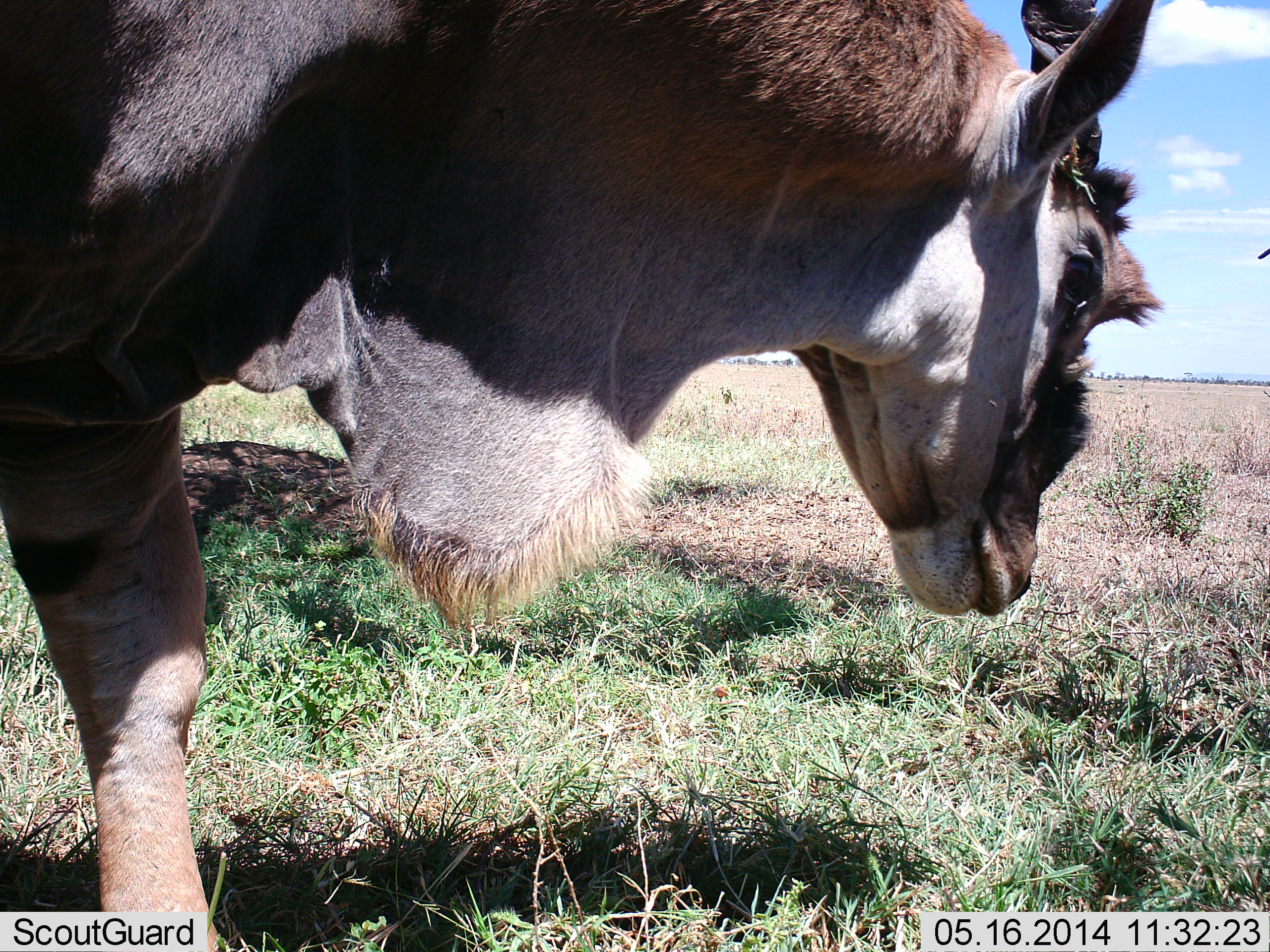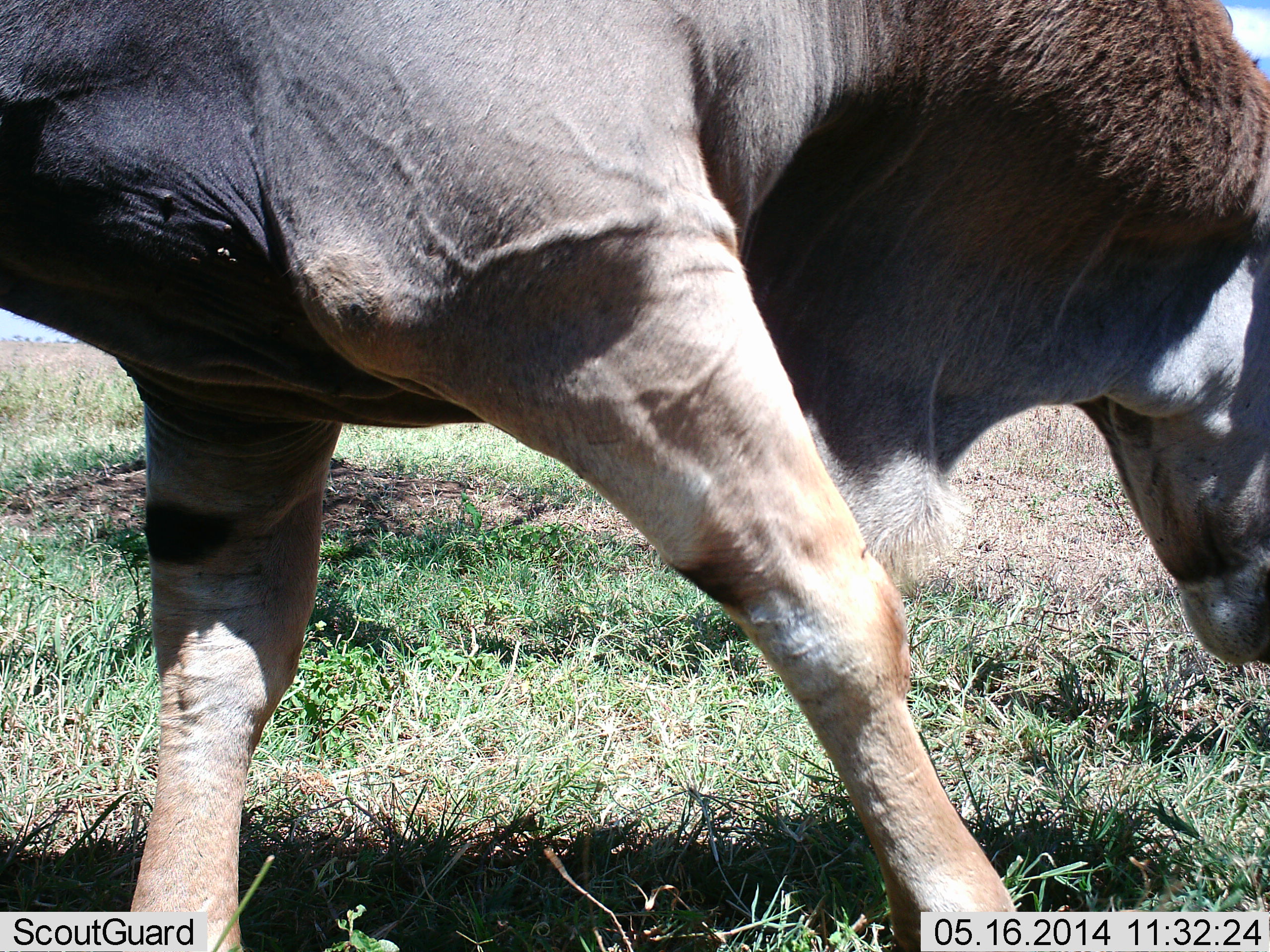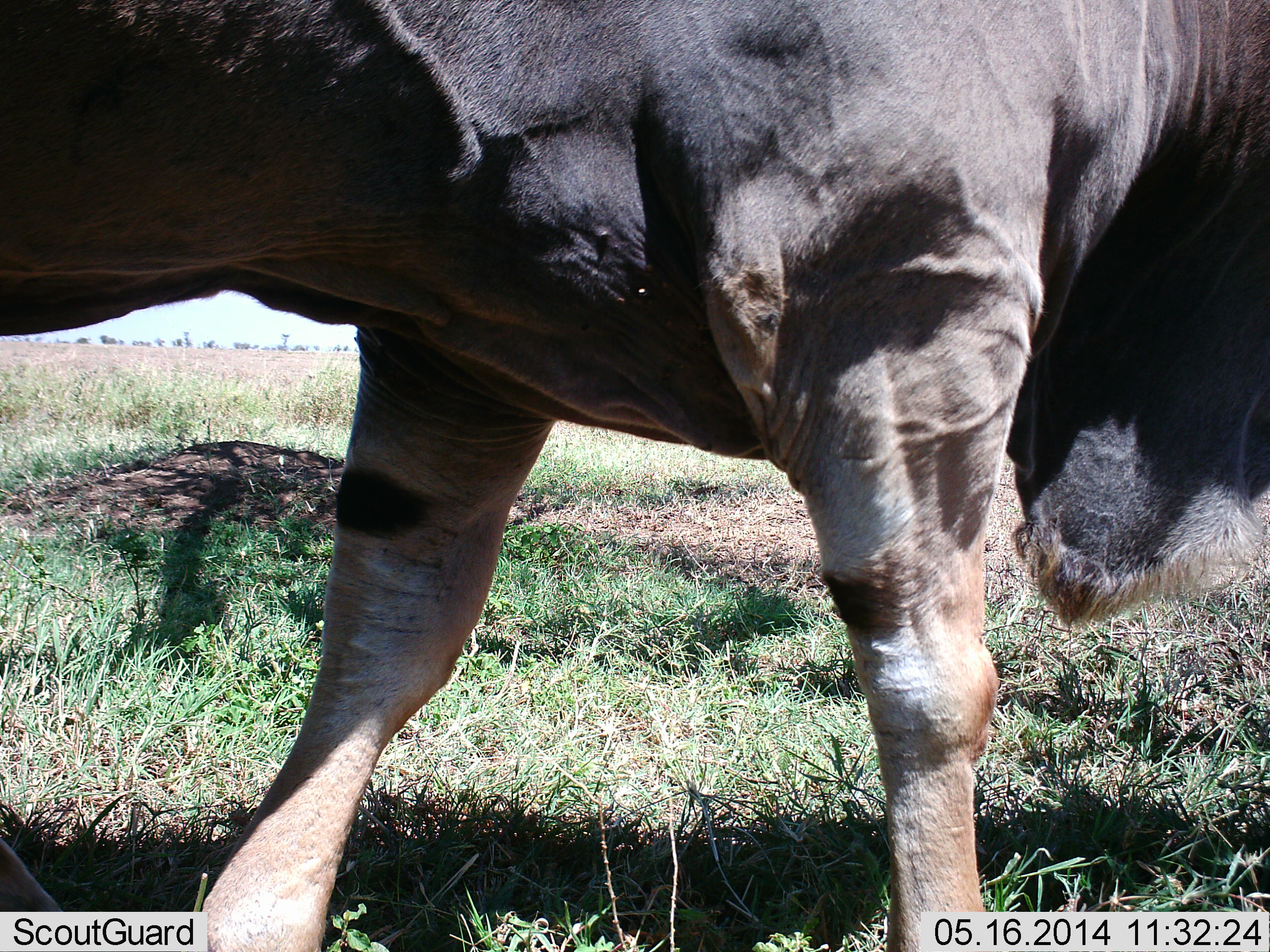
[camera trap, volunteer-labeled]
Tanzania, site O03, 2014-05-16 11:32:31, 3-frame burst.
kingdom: Animalia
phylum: Chordata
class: Mammalia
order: Artiodactyla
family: Bovidae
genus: Tragelaphus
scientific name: Tragelaphus oryx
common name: eland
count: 1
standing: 0%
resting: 0%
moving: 100%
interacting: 0%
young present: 0%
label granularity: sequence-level